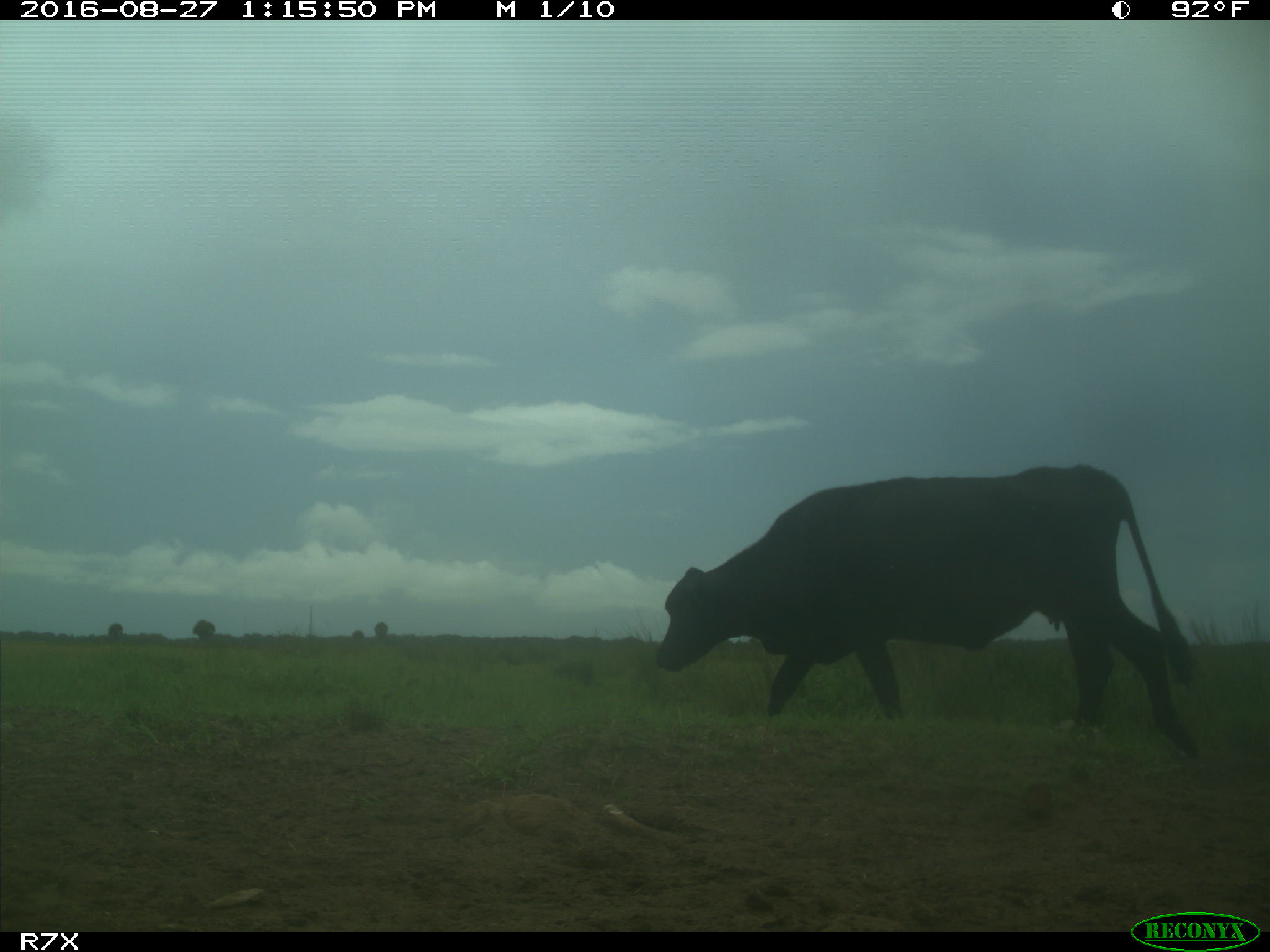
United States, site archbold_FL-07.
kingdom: Animalia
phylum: Chordata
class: Mammalia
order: Artiodactyla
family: Bovidae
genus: Bos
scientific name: Bos taurus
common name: domestic cow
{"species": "Bos taurus (domestic cow)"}